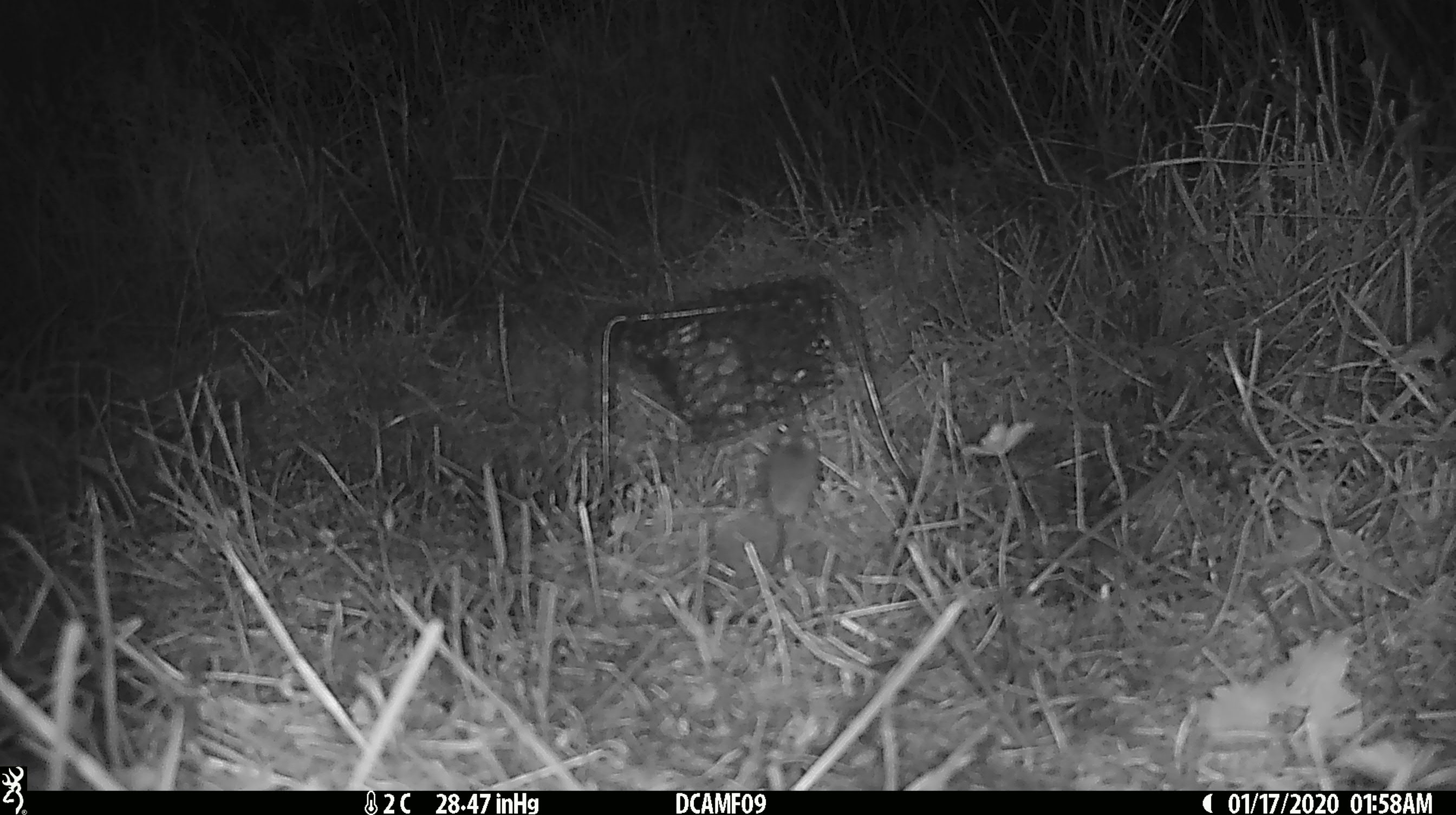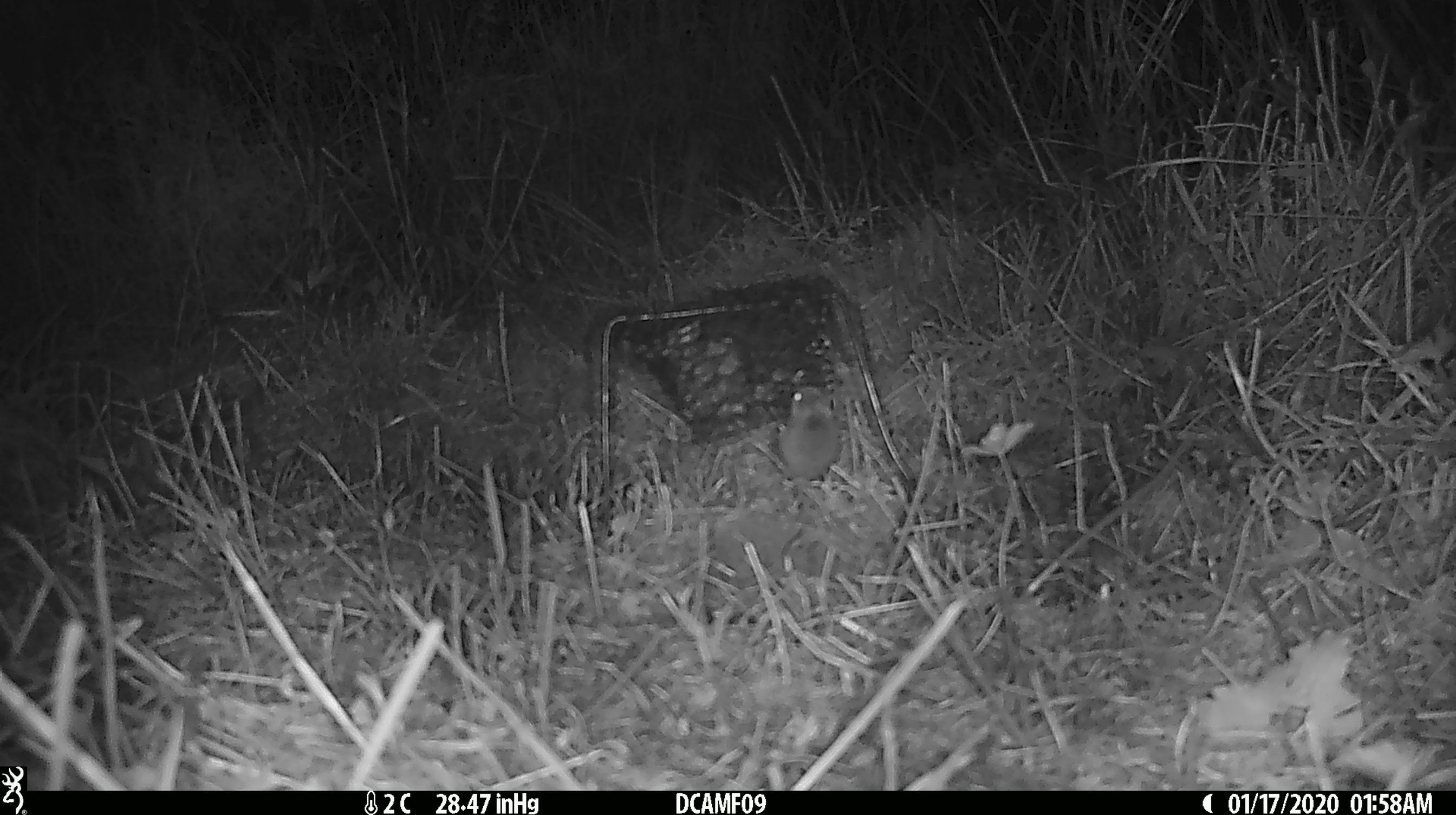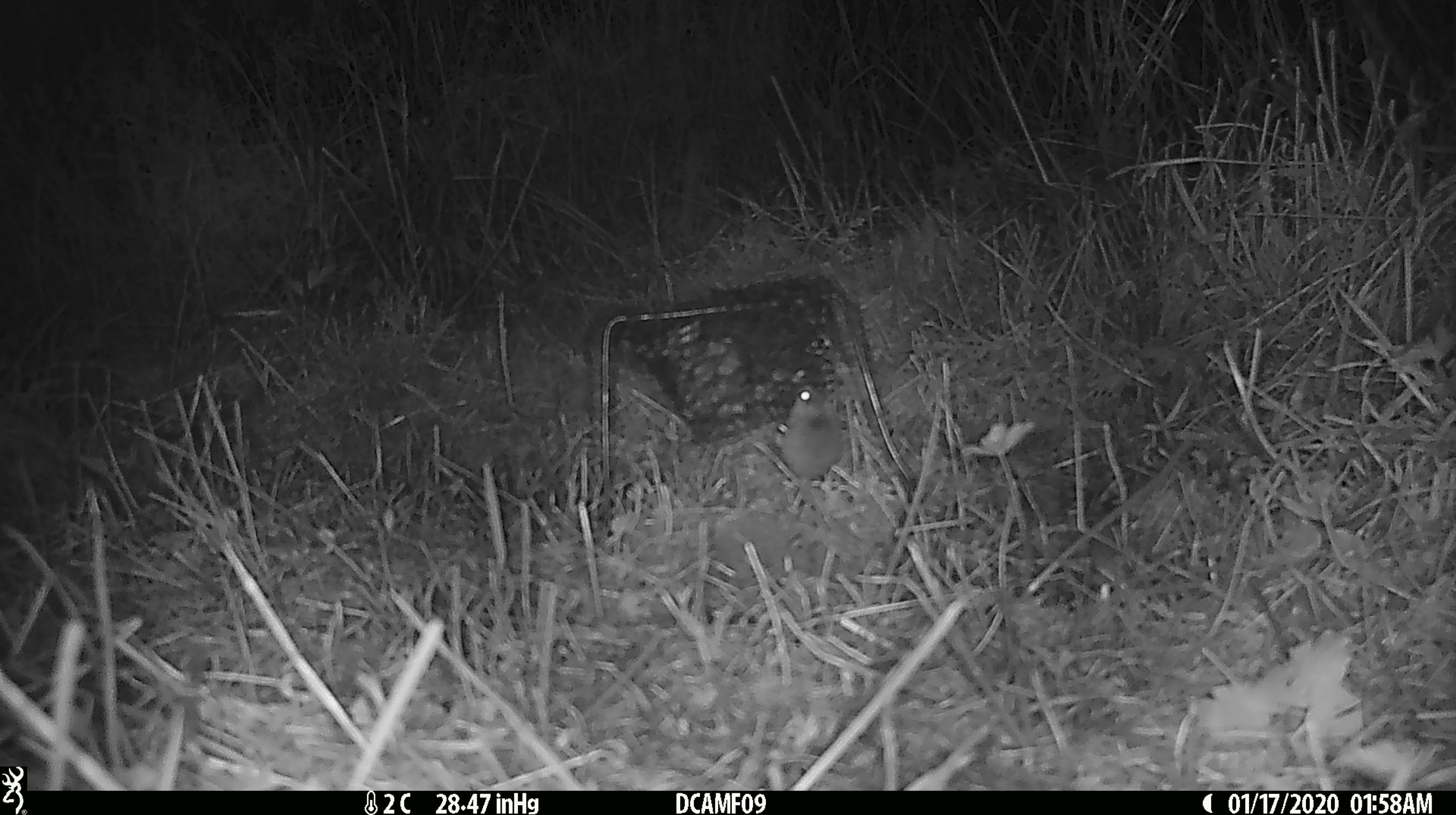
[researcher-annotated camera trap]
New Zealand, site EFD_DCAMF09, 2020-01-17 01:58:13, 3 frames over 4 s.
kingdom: Animalia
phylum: Chordata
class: Mammalia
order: Rodentia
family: Muridae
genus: Mus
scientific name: Mus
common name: mouse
Mouse (Mus).